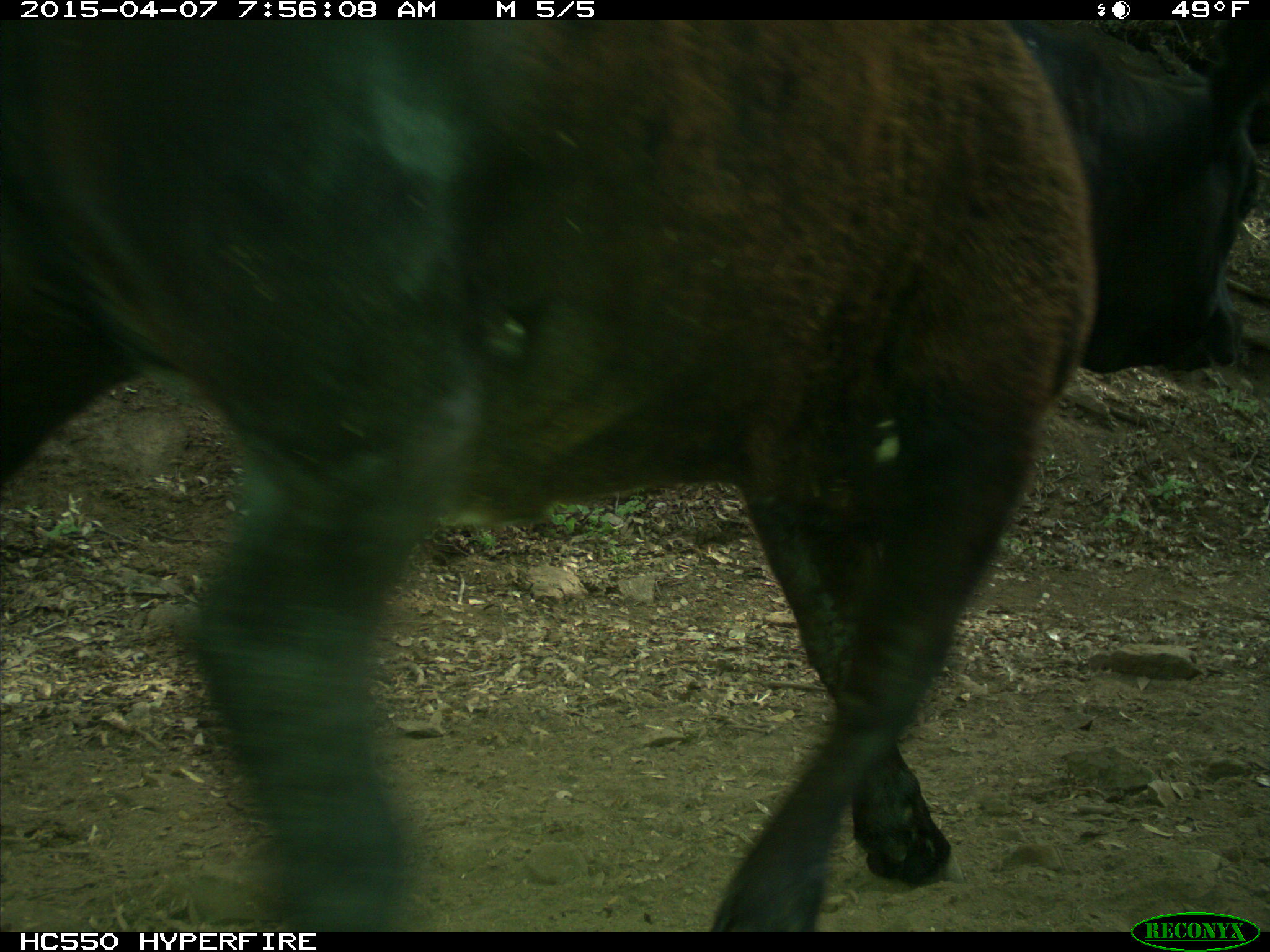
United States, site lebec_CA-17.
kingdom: Animalia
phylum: Chordata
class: Mammalia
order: Artiodactyla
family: Bovidae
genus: Bos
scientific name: Bos taurus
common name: domestic cow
Bos taurus (domestic cow).